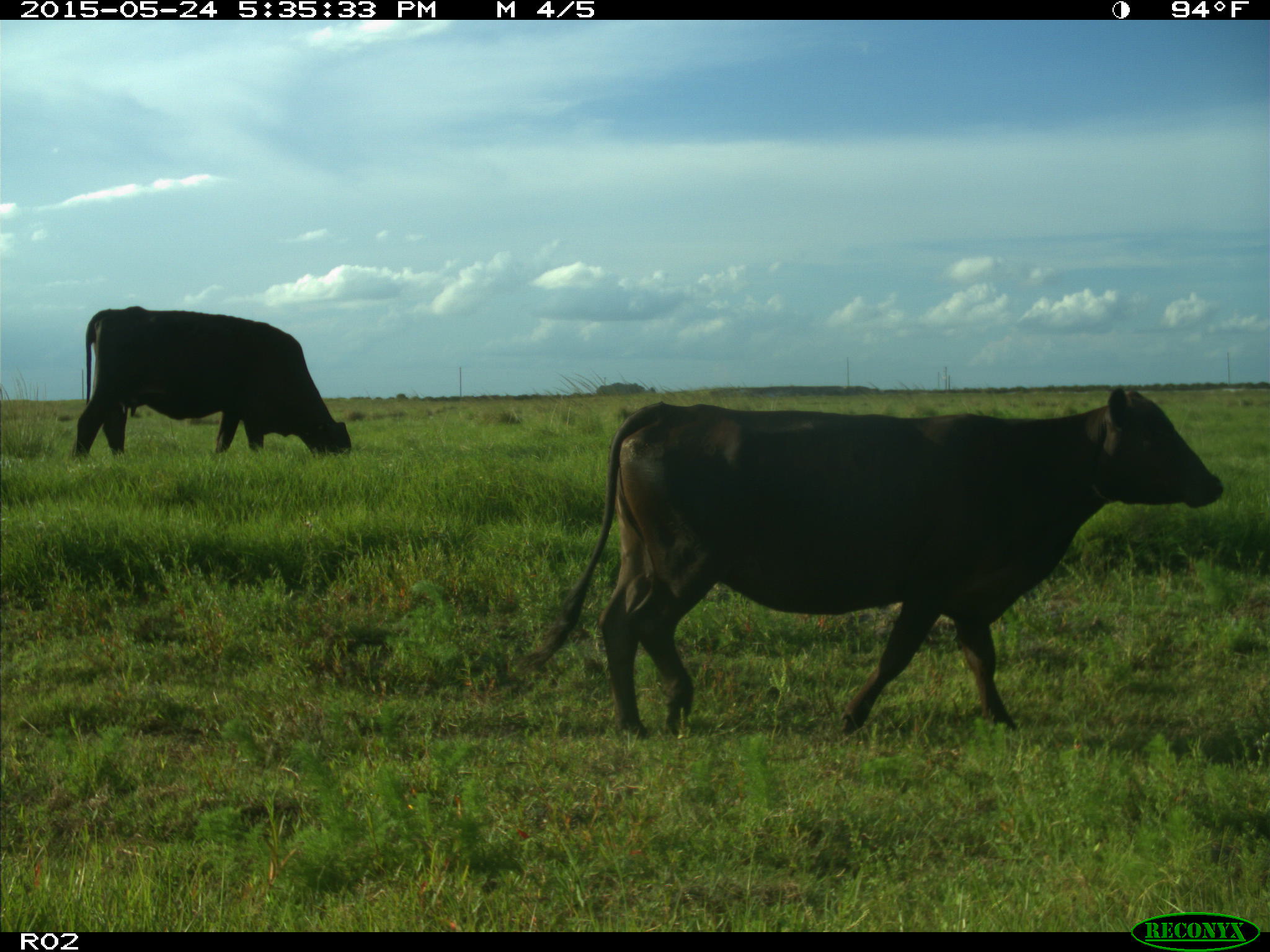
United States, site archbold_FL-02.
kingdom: Animalia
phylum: Chordata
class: Mammalia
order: Artiodactyla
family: Bovidae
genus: Bos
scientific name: Bos taurus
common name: domestic cow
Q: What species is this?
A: Bos taurus (domestic cow).